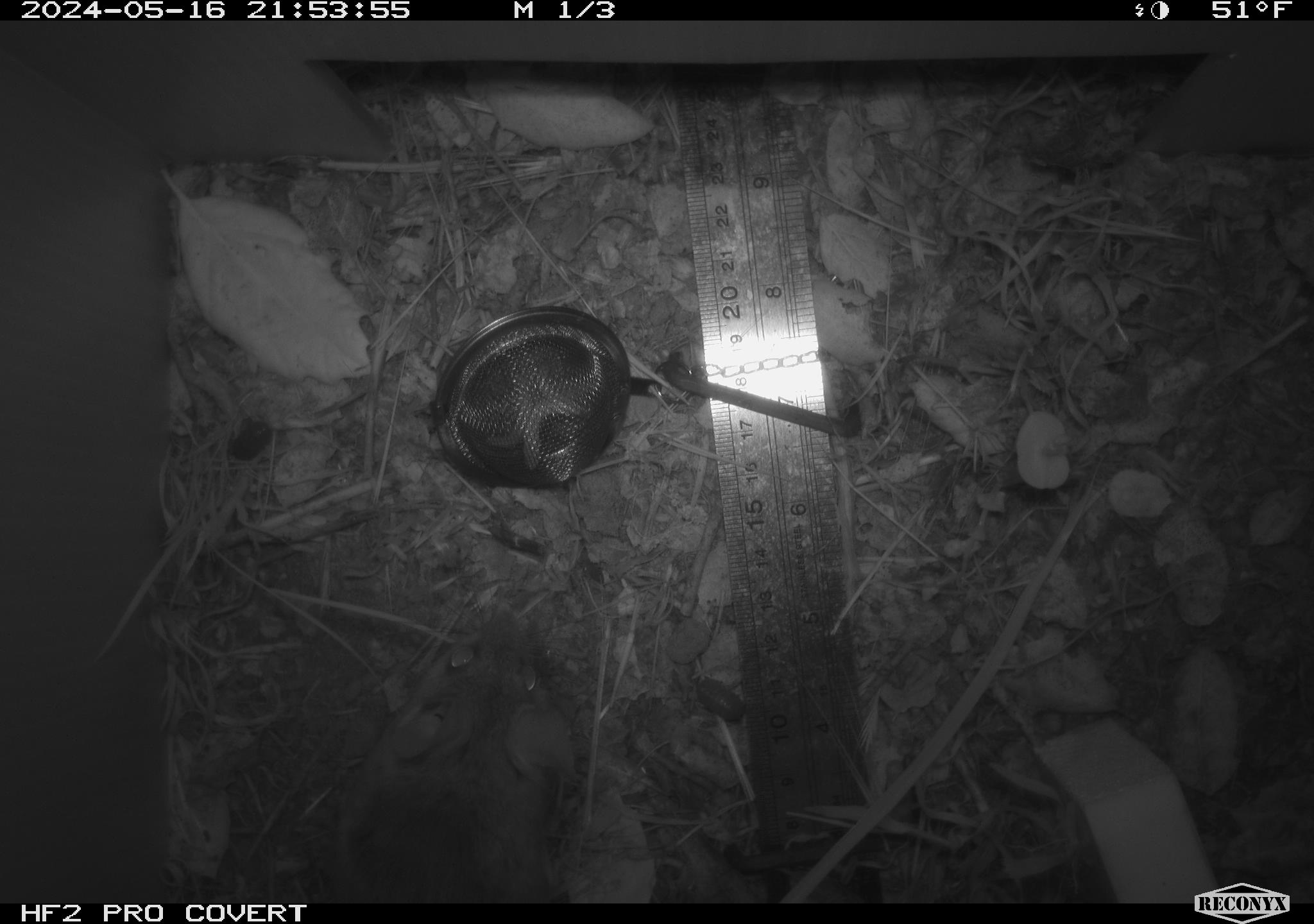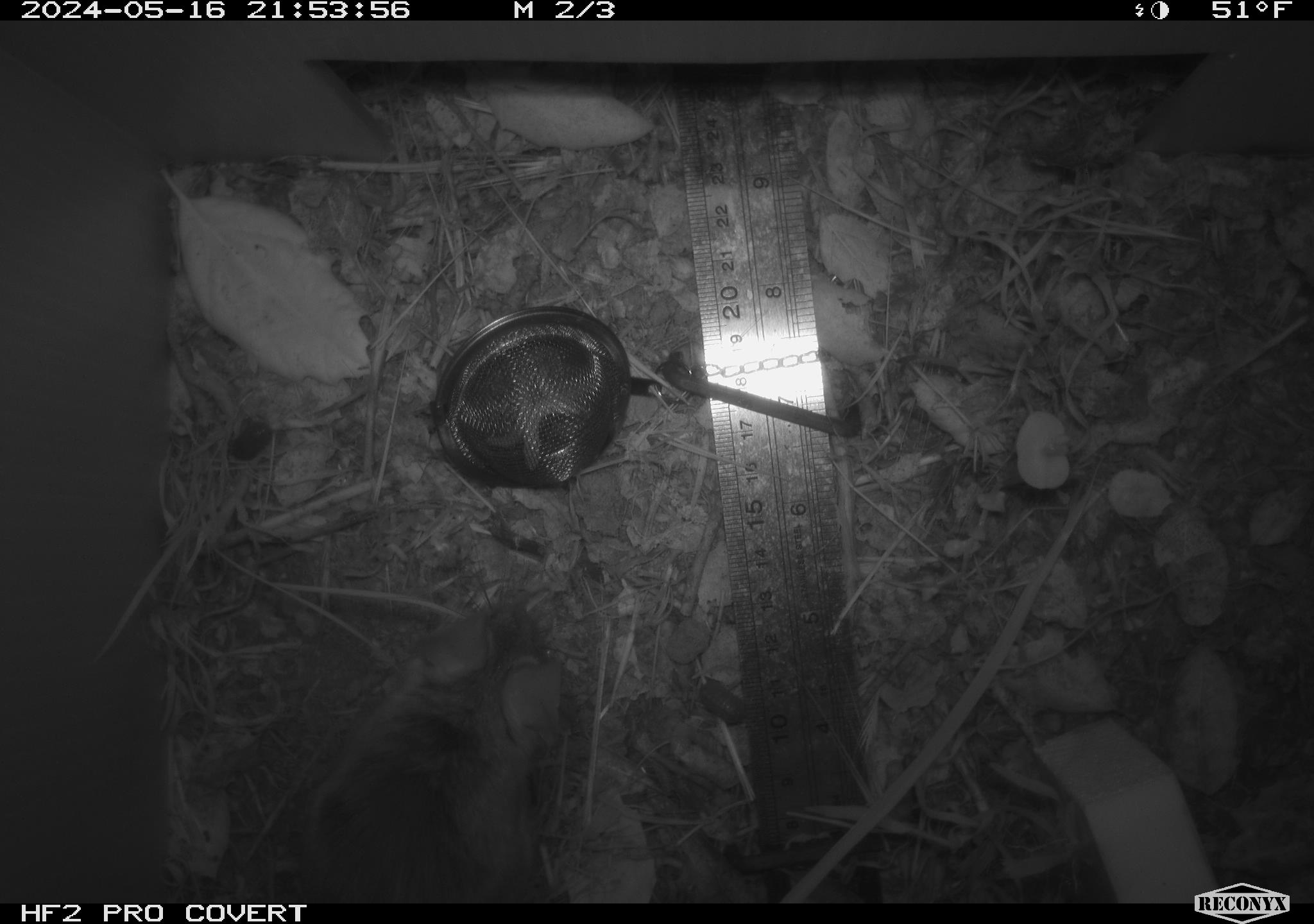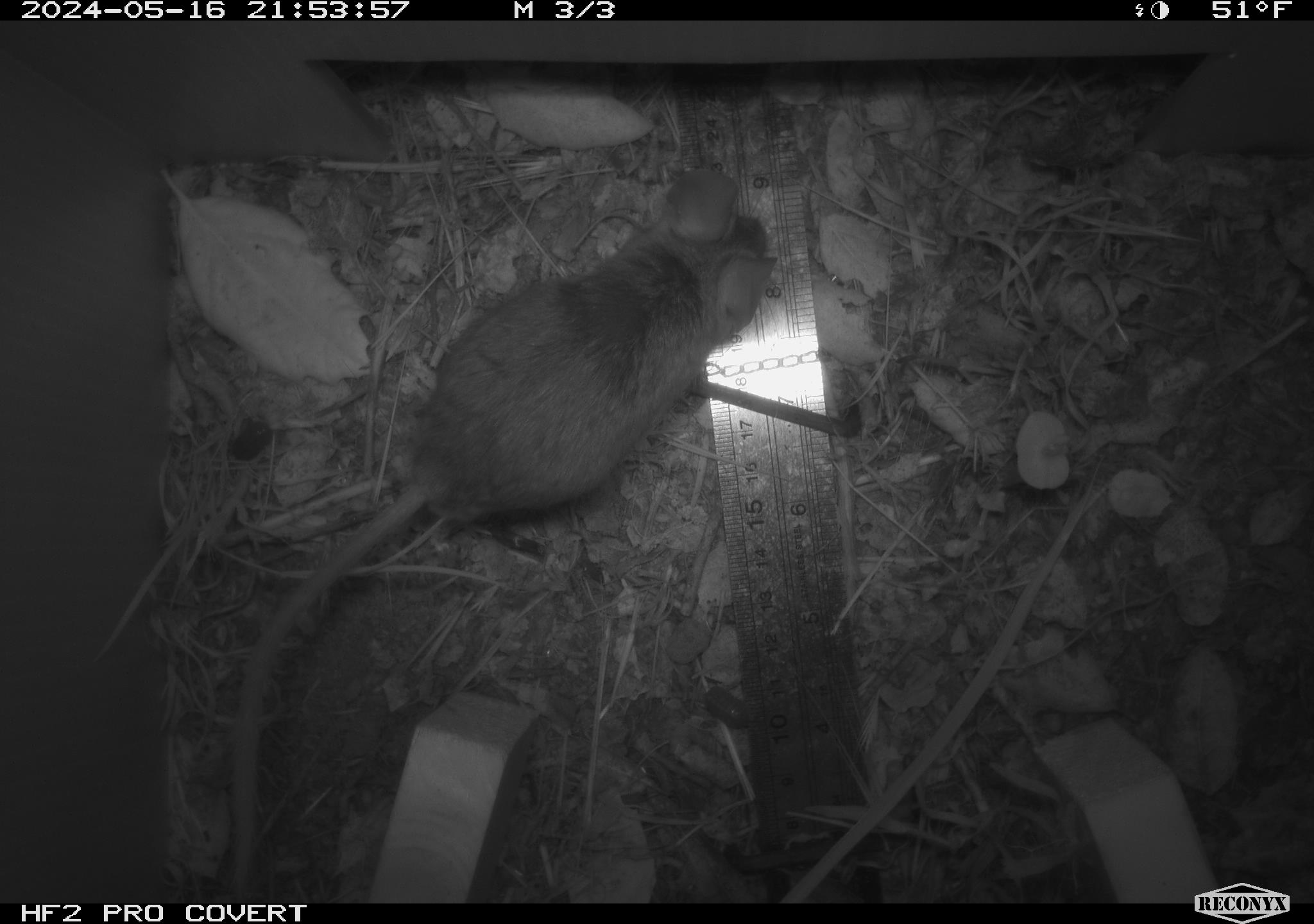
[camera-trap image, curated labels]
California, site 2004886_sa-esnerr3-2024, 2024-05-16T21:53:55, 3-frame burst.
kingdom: Animalia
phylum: Chordata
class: Mammalia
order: Rodentia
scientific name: Rodentia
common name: rodent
Rodent (Rodentia).